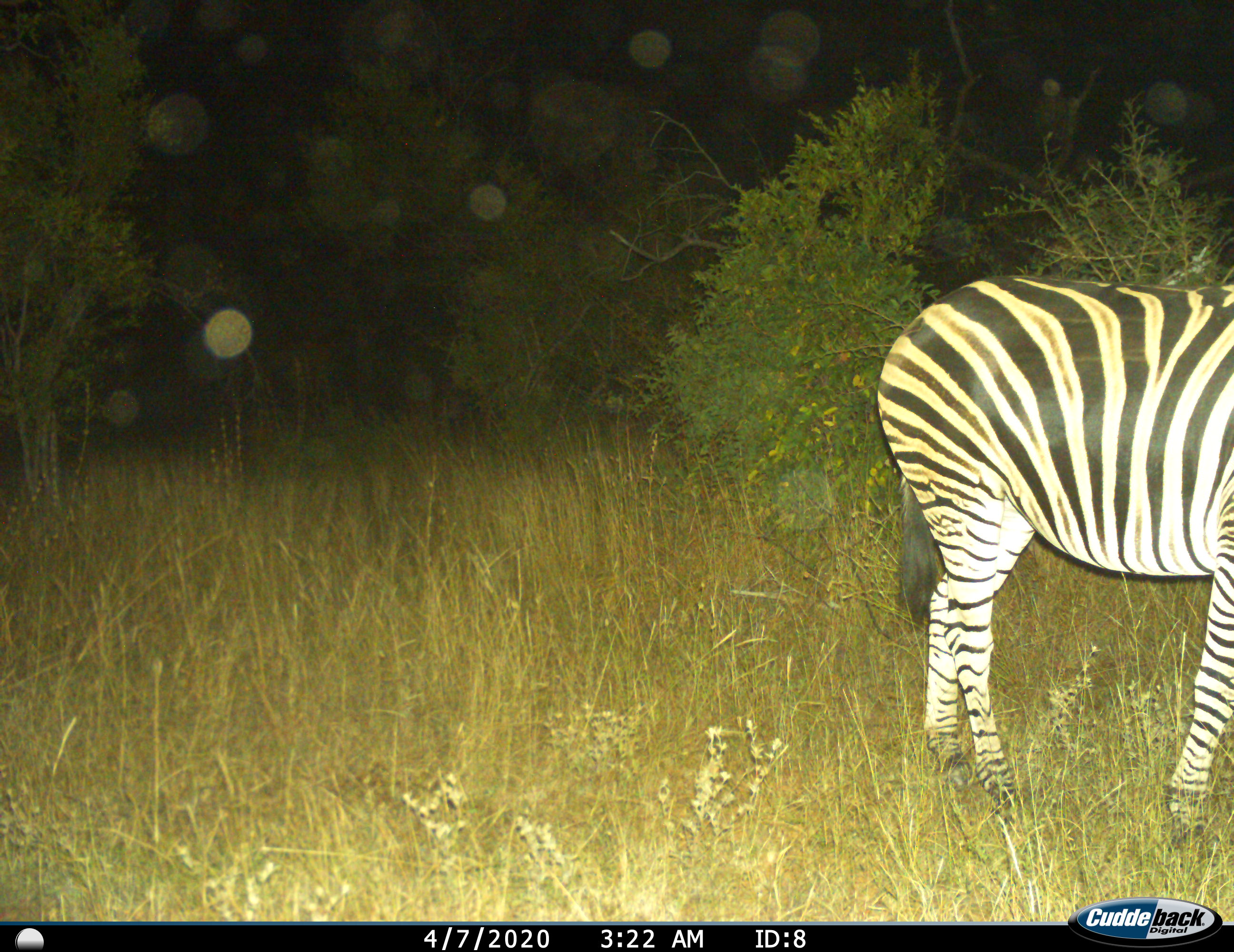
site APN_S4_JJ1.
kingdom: Animalia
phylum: Chordata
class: Mammalia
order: Perissodactyla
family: Equidae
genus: Equus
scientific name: Equus quagga burchellii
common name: burchell's zebra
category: zebraburchells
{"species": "zebraburchells (burchell's zebra) (Equus quagga burchellii)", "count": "1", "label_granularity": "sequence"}